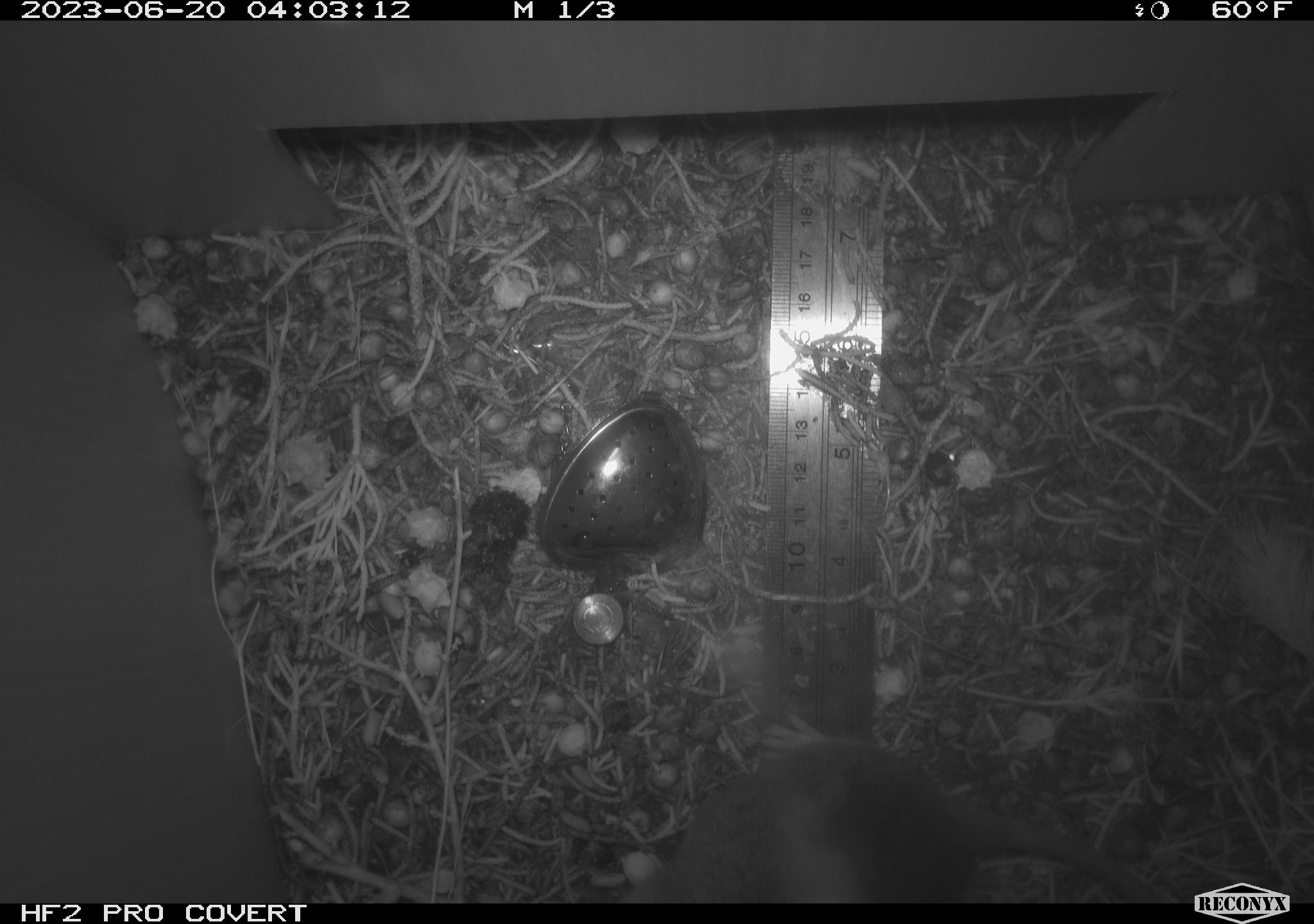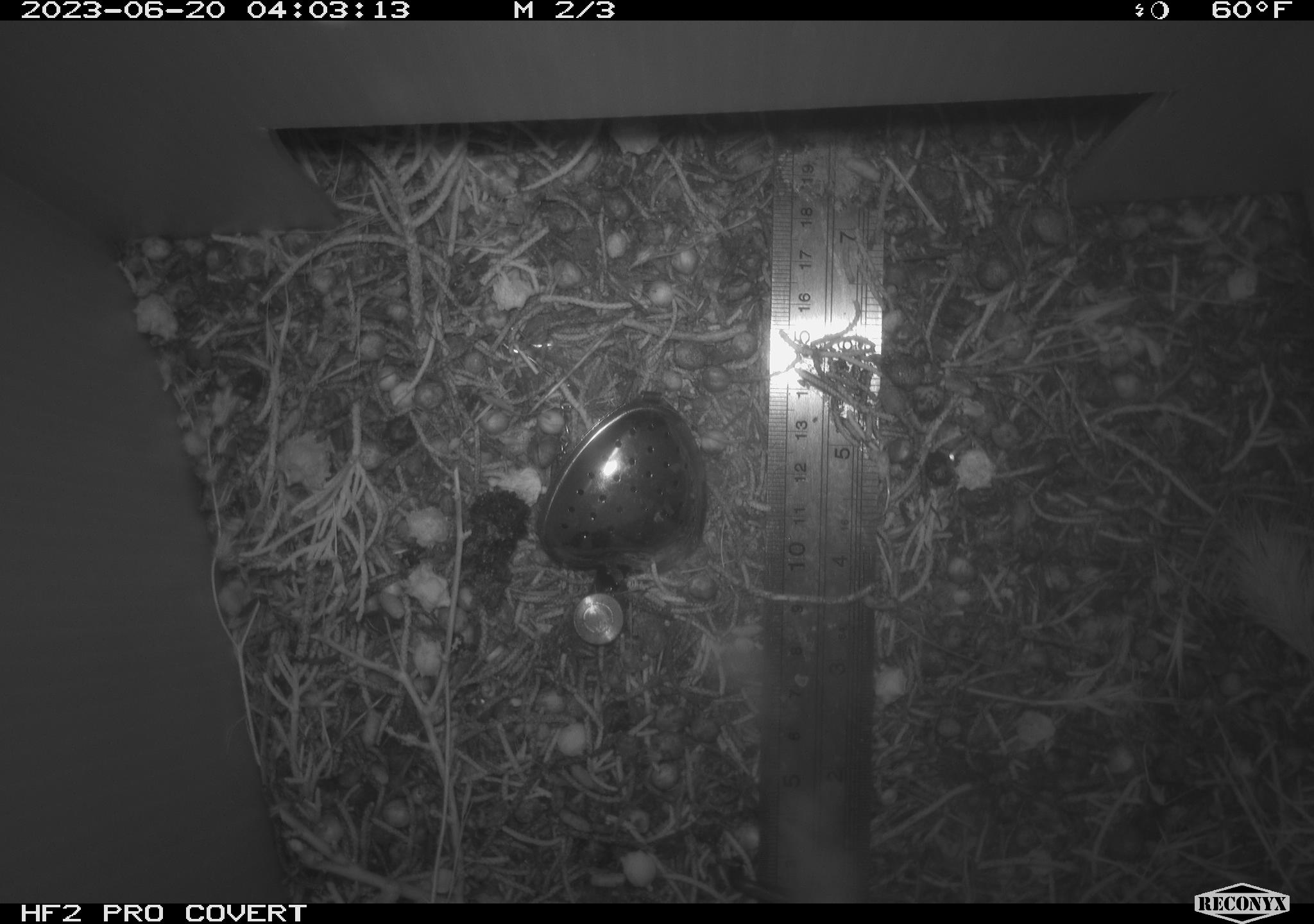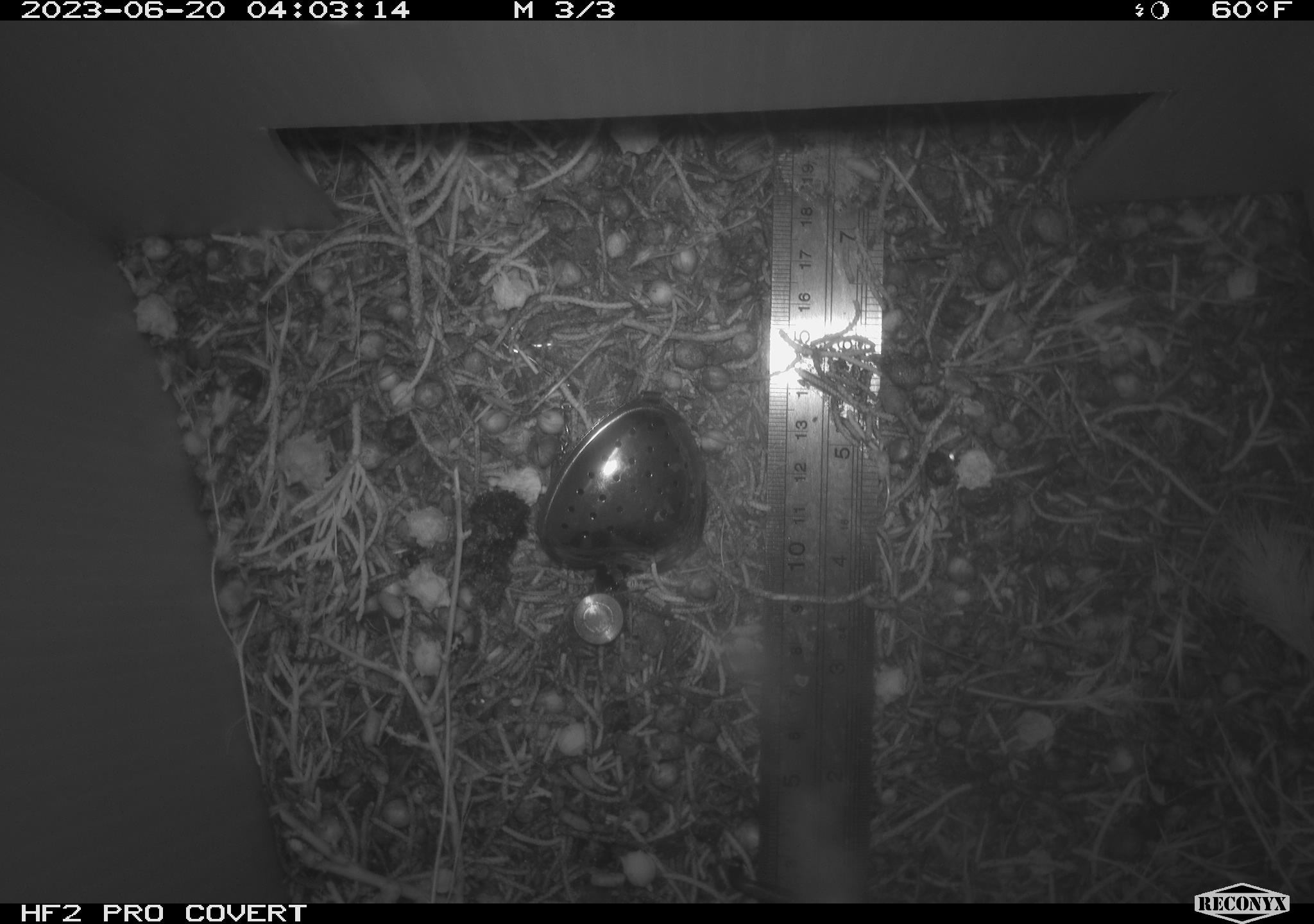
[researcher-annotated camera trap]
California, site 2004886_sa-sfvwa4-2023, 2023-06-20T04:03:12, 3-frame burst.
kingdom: Animalia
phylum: Chordata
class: Mammalia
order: Rodentia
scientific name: Rodentia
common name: mouse species